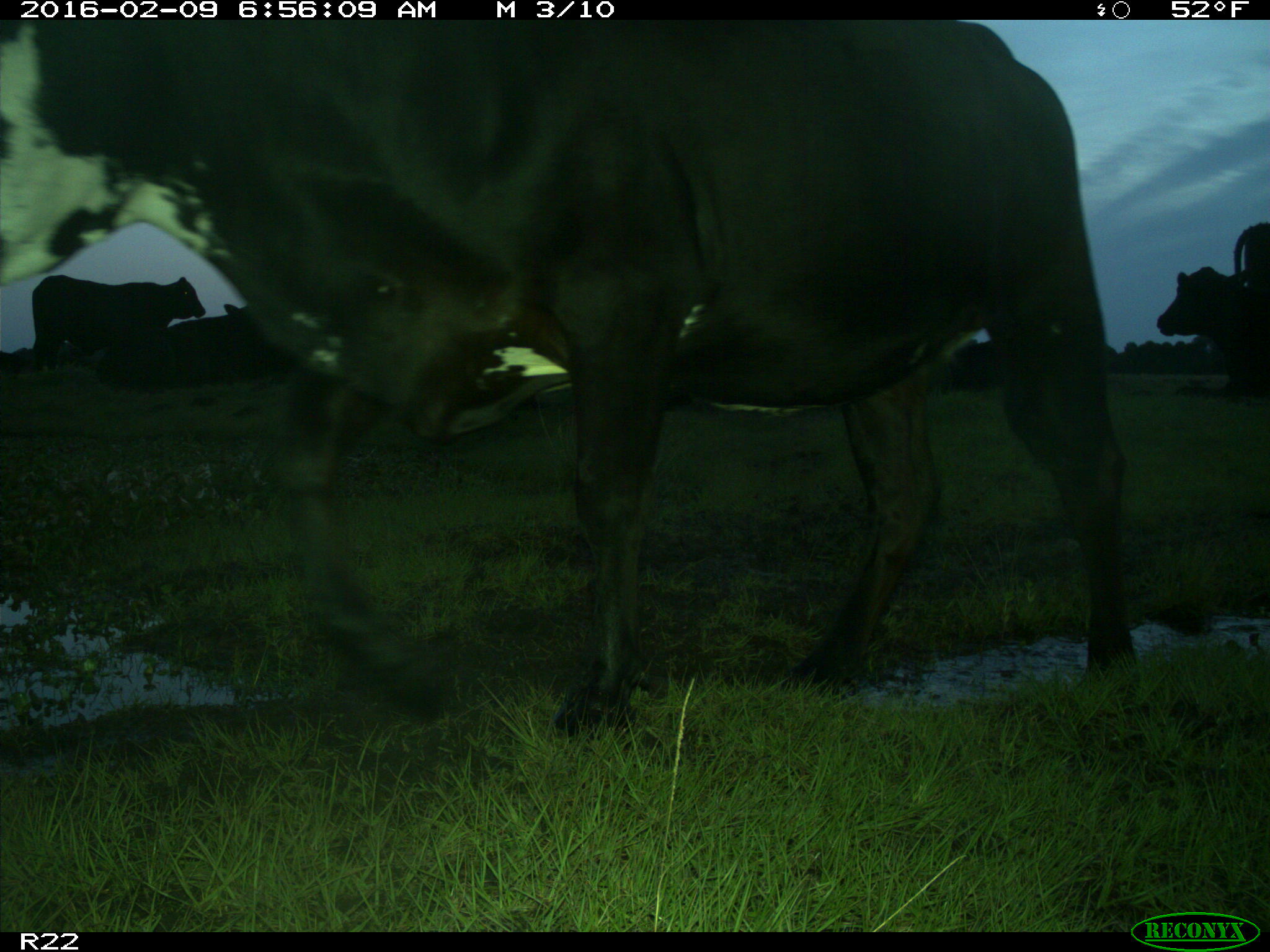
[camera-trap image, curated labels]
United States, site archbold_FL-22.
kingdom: Animalia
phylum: Chordata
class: Mammalia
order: Artiodactyla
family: Bovidae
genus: Bos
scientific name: Bos taurus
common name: domestic cow